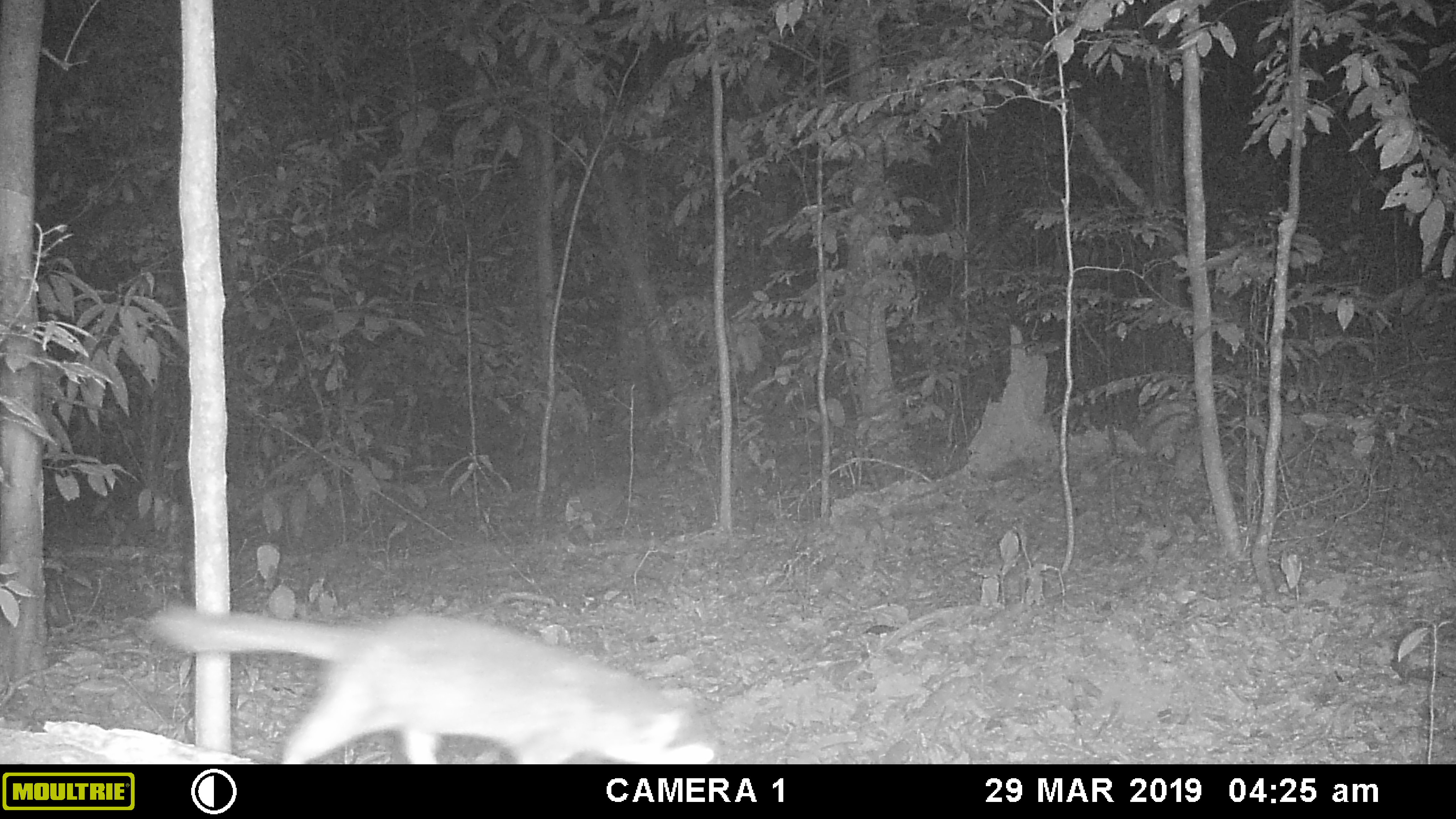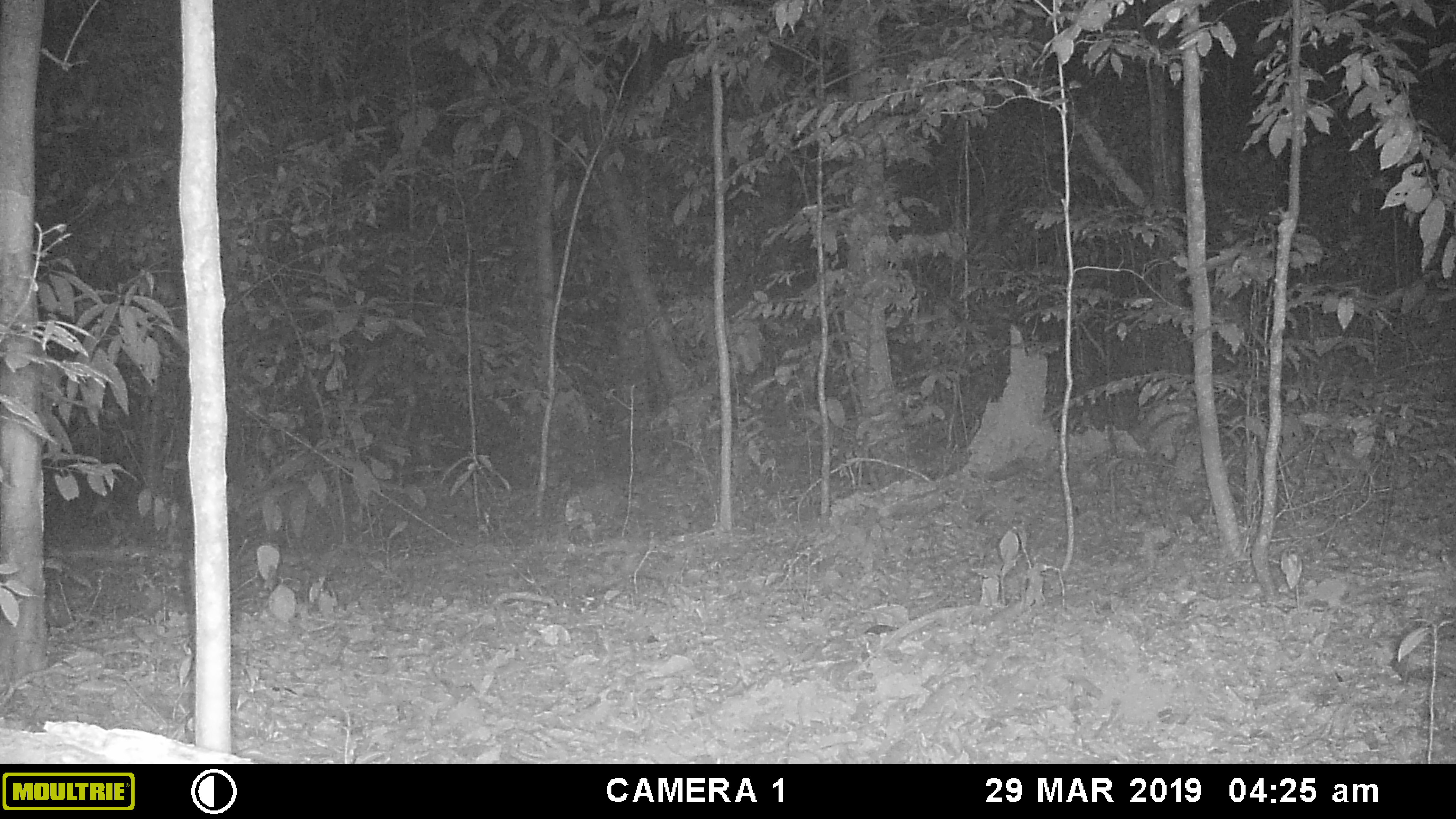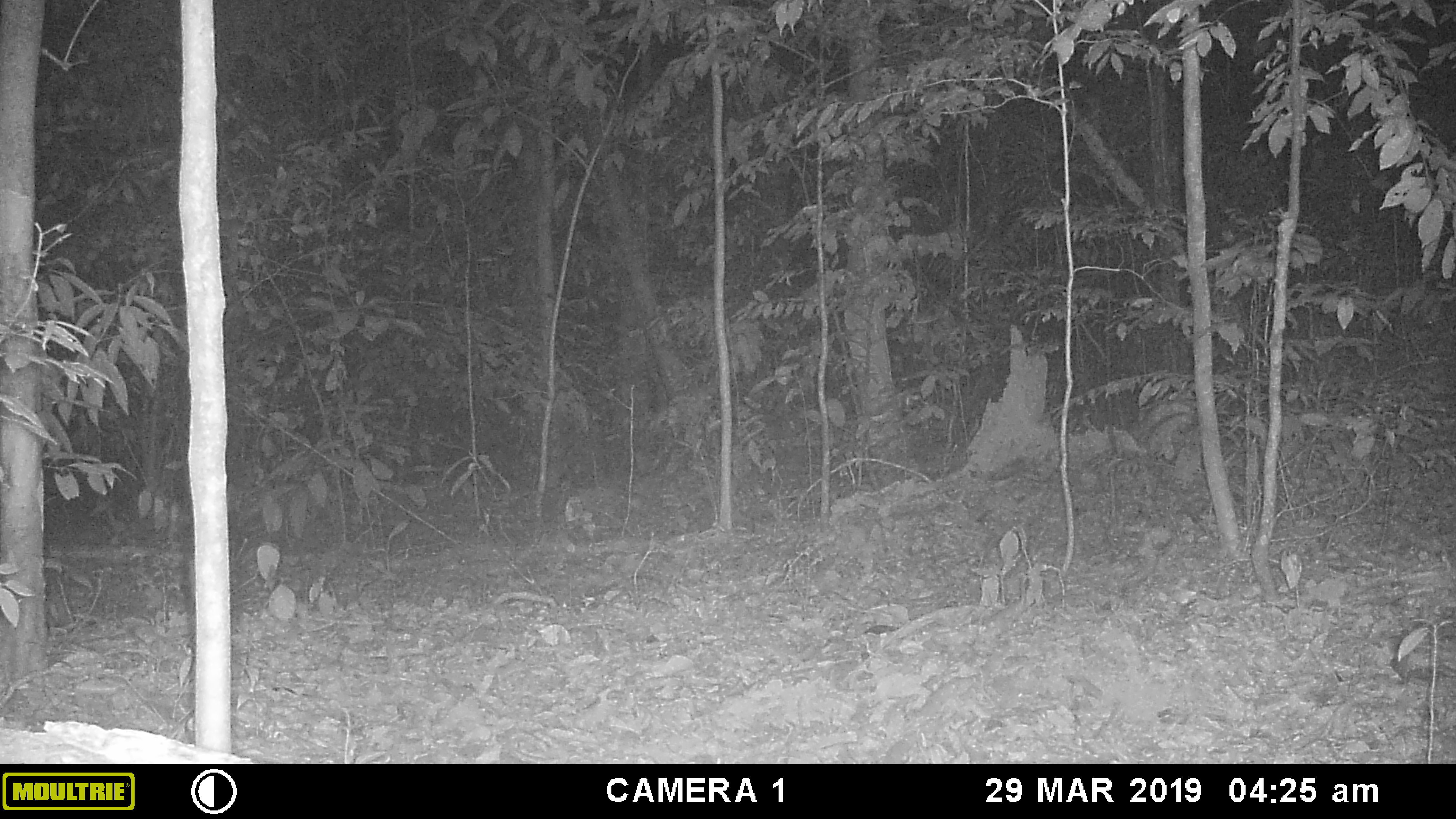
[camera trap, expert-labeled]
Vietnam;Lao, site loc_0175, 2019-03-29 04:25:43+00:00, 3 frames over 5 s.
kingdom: Animalia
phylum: Chordata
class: Mammalia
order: Carnivora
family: Mustelidae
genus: Melogale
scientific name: Melogale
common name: ferret badger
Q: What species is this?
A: Ferret badger (Melogale).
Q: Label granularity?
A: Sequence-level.